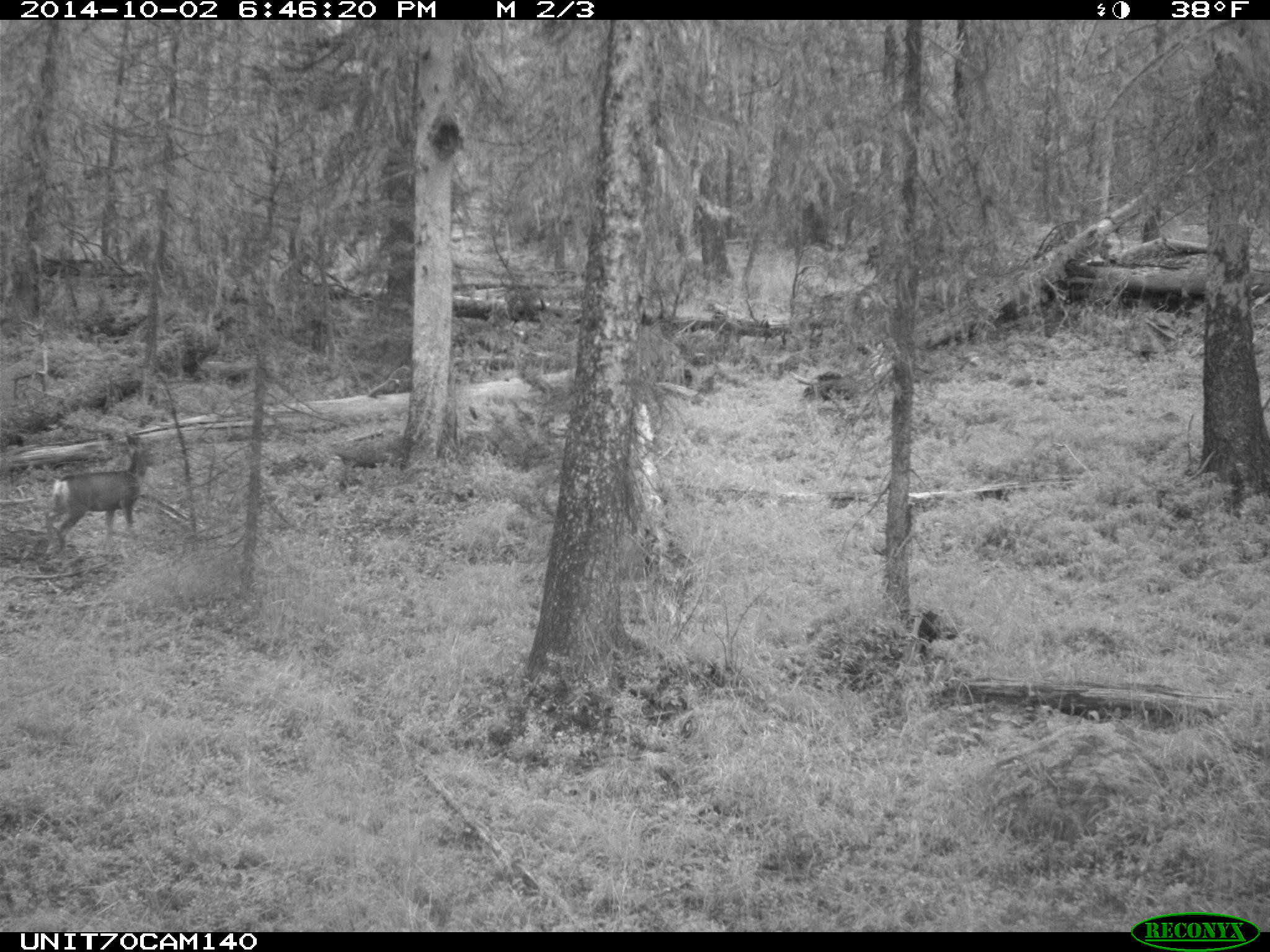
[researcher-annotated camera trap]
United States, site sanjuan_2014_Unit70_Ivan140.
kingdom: Animalia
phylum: Chordata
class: Mammalia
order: Artiodactyla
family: Cervidae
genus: Odocoileus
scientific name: Odocoileus hemionus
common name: mule deer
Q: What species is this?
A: Odocoileus hemionus (mule deer).